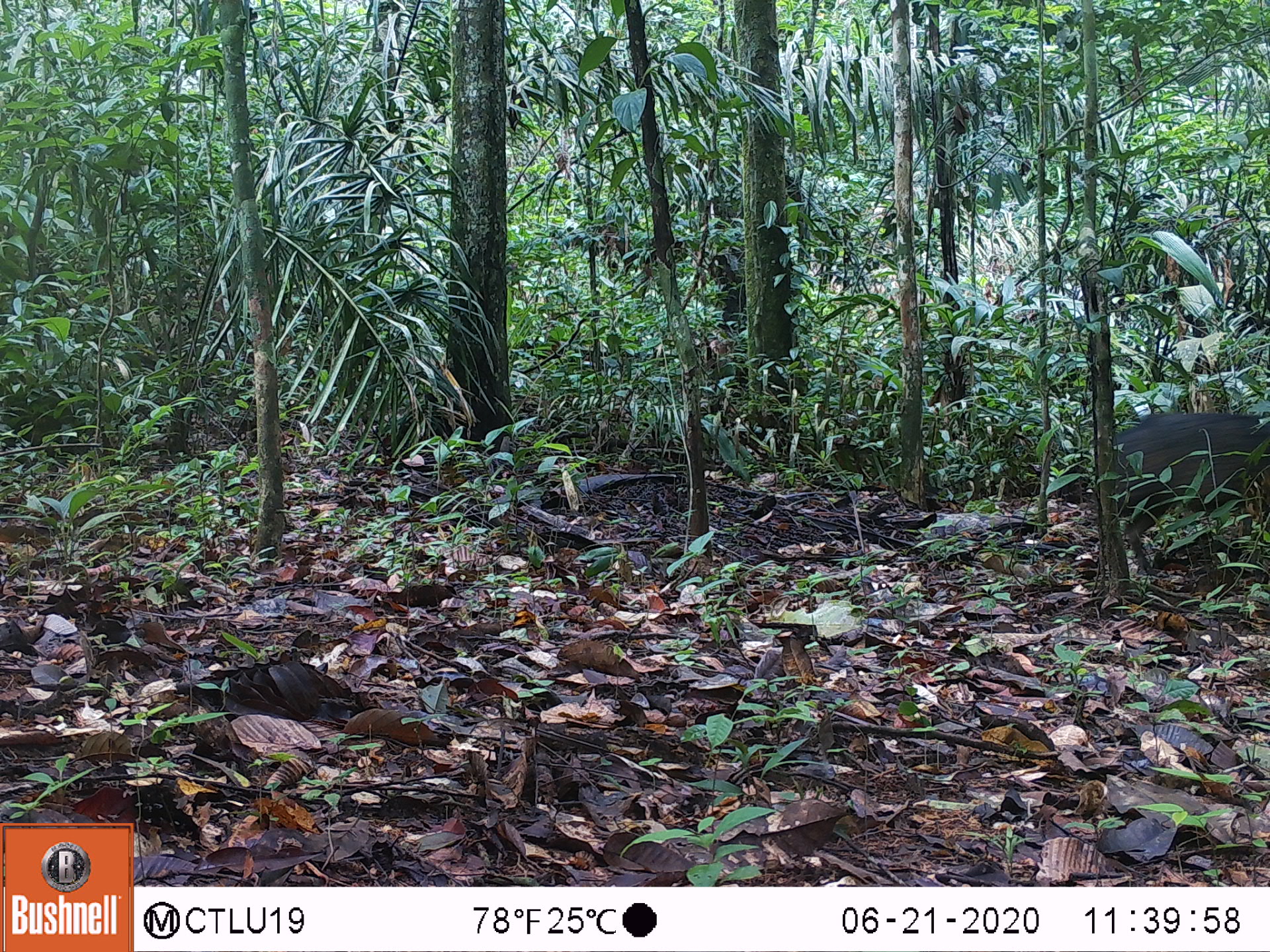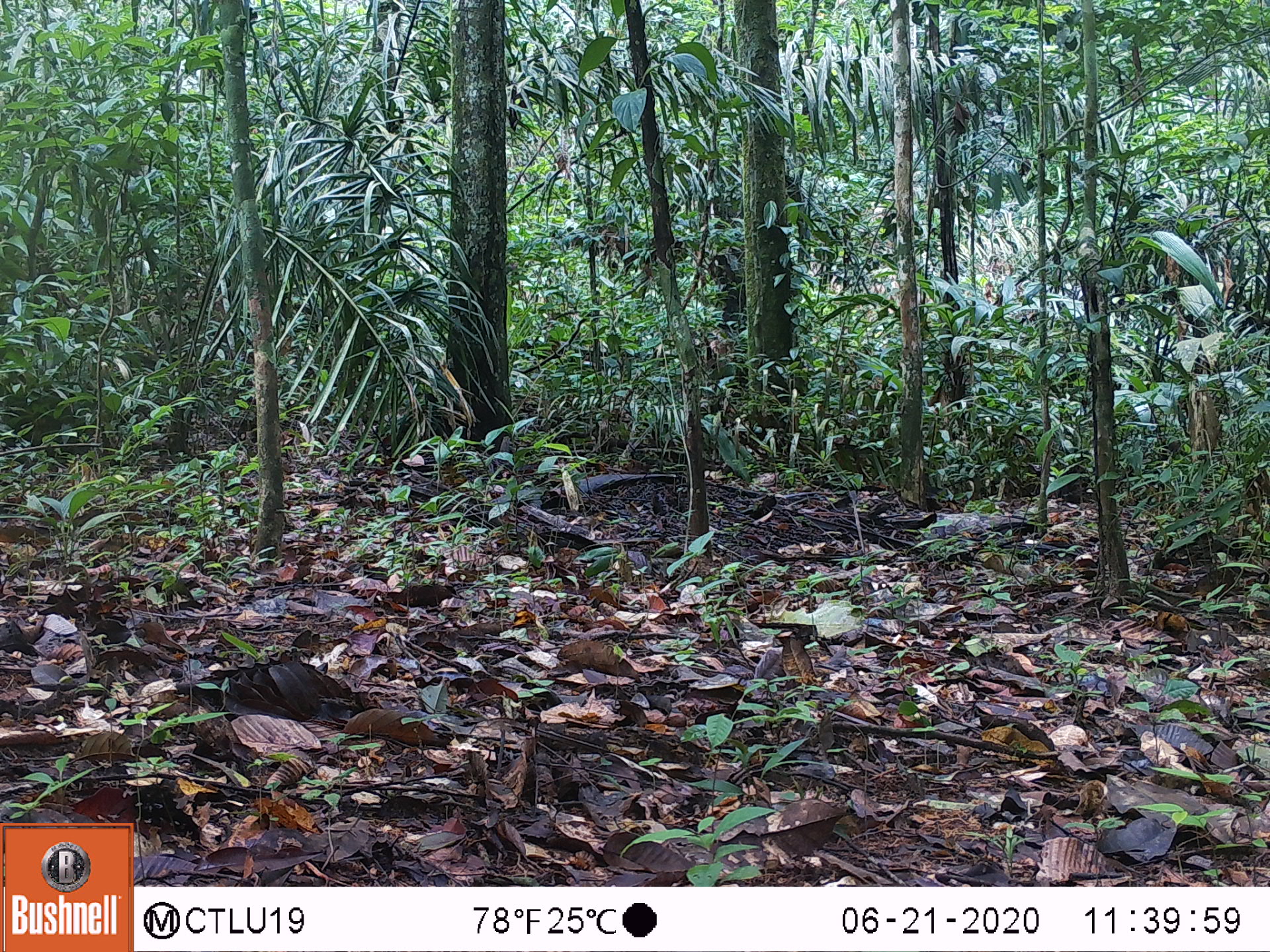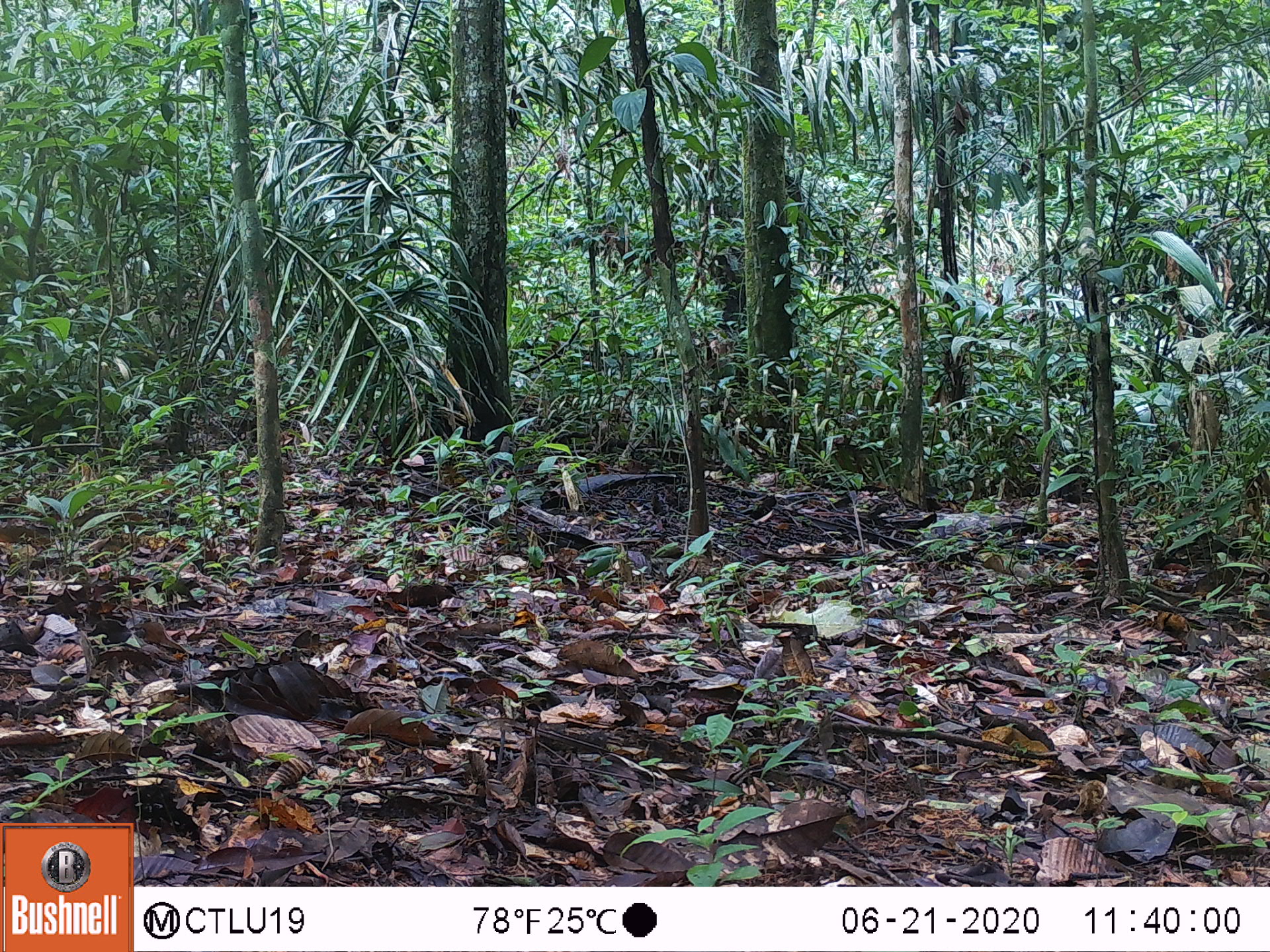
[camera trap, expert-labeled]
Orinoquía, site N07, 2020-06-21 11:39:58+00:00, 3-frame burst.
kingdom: Animalia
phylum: Chordata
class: Mammalia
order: Artiodactyla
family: Tayassuidae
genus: Pecari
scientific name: Pecari tajacu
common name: collared peccary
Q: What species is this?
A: Collared peccary (Pecari tajacu).